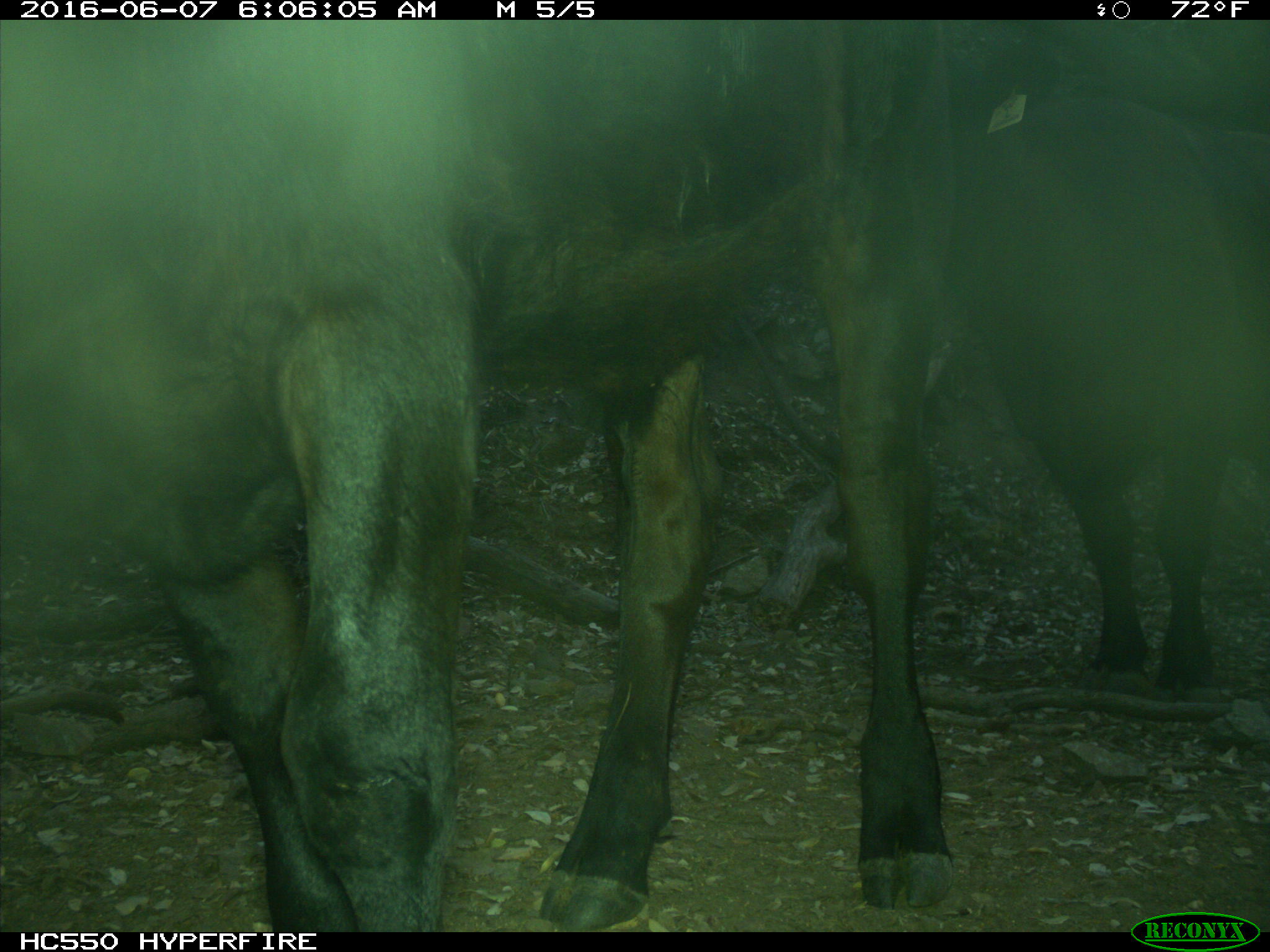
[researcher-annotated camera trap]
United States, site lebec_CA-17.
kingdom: Animalia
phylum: Chordata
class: Mammalia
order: Artiodactyla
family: Bovidae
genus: Bos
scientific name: Bos taurus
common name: domestic cow